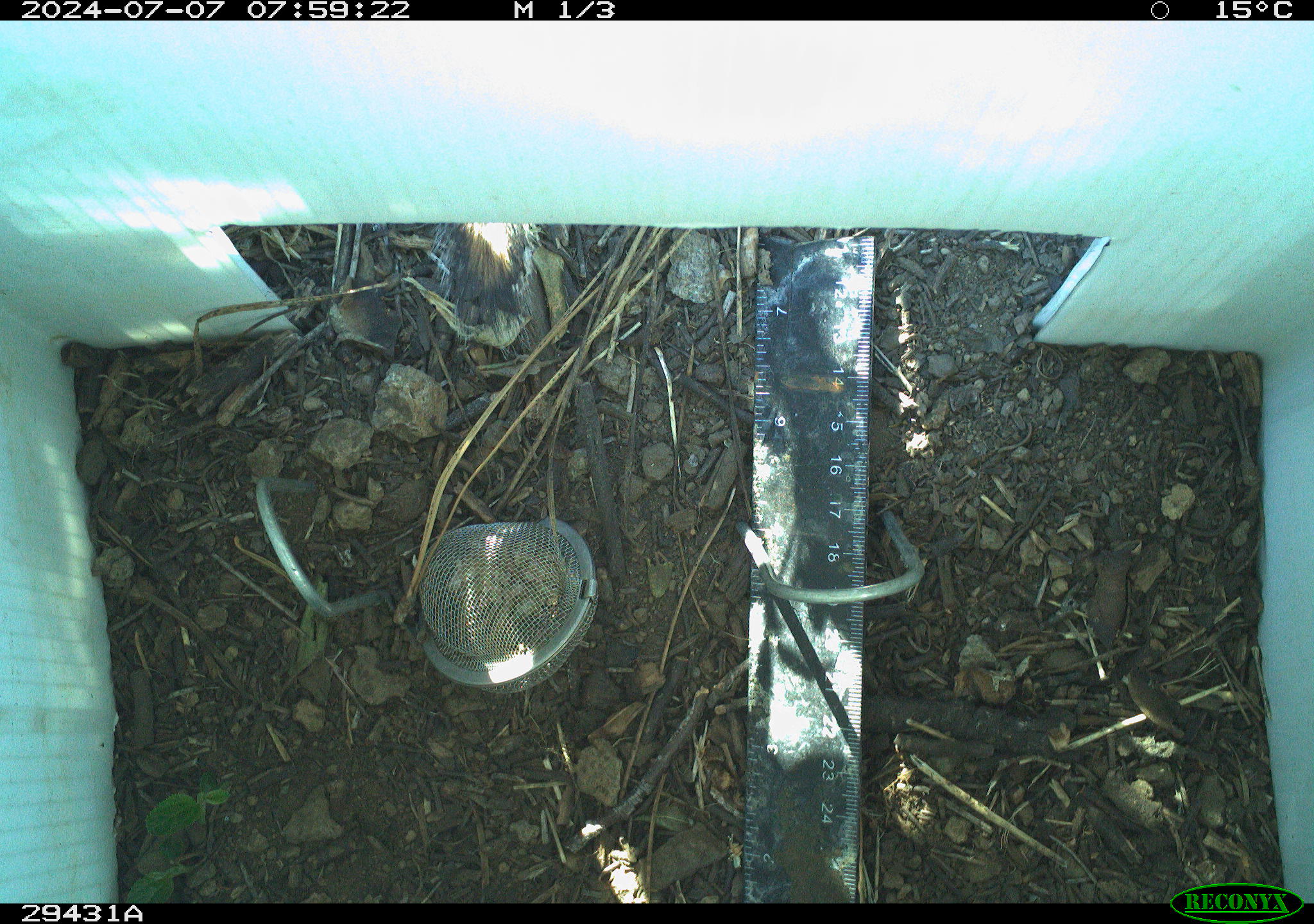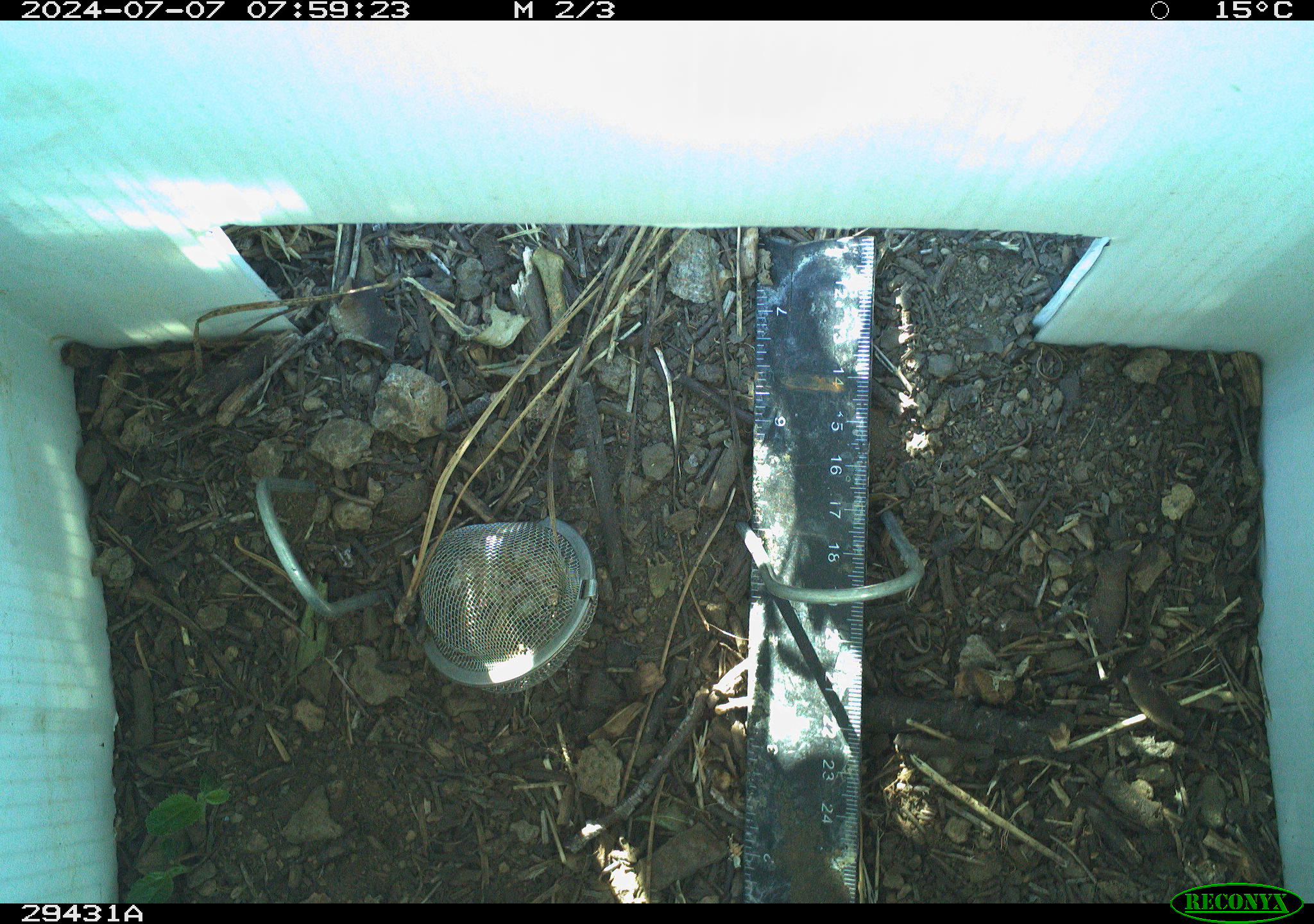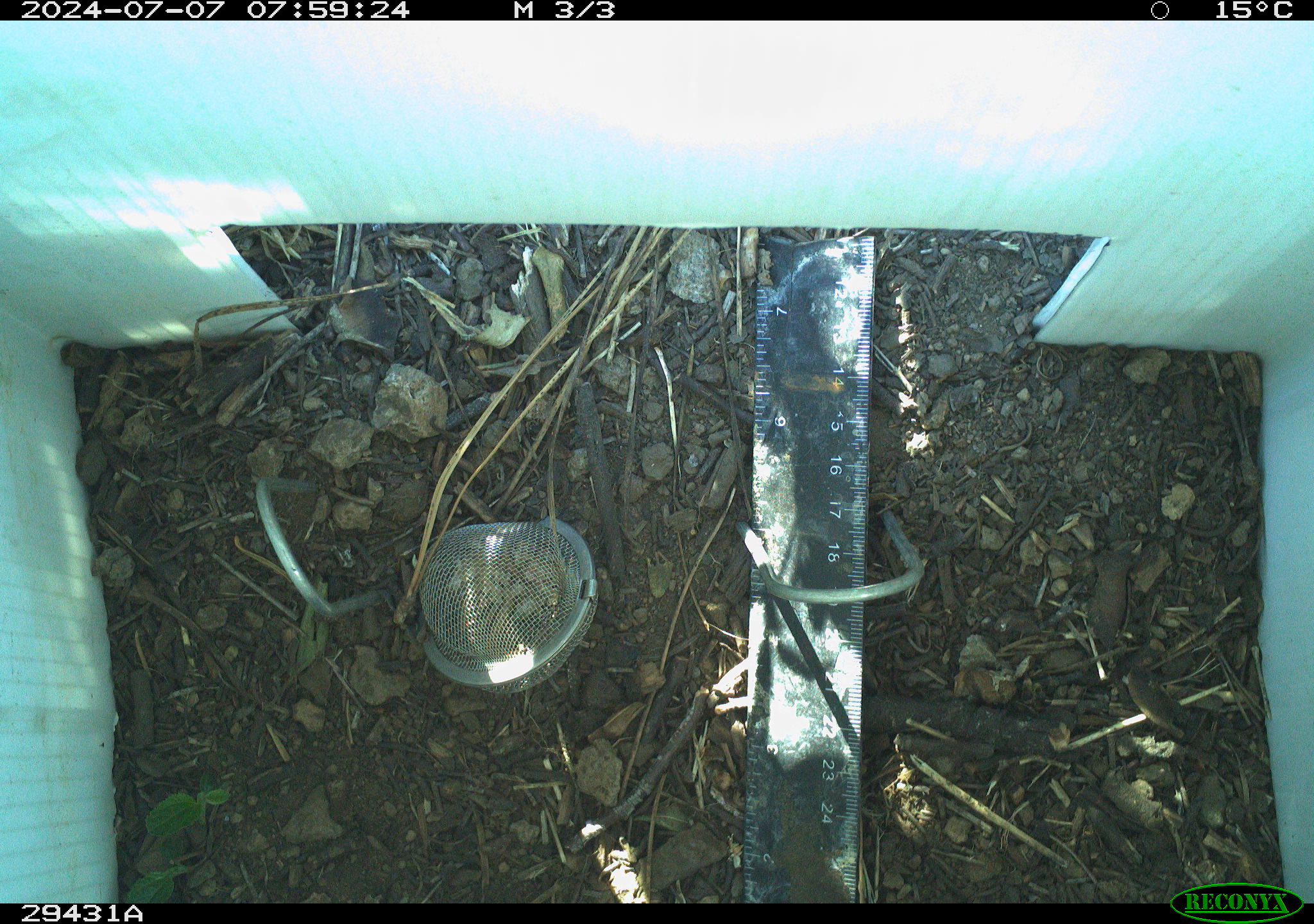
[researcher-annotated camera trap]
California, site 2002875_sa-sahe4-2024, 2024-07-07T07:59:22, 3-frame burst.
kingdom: Animalia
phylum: Chordata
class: Mammalia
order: Rodentia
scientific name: Rodentia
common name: rodent